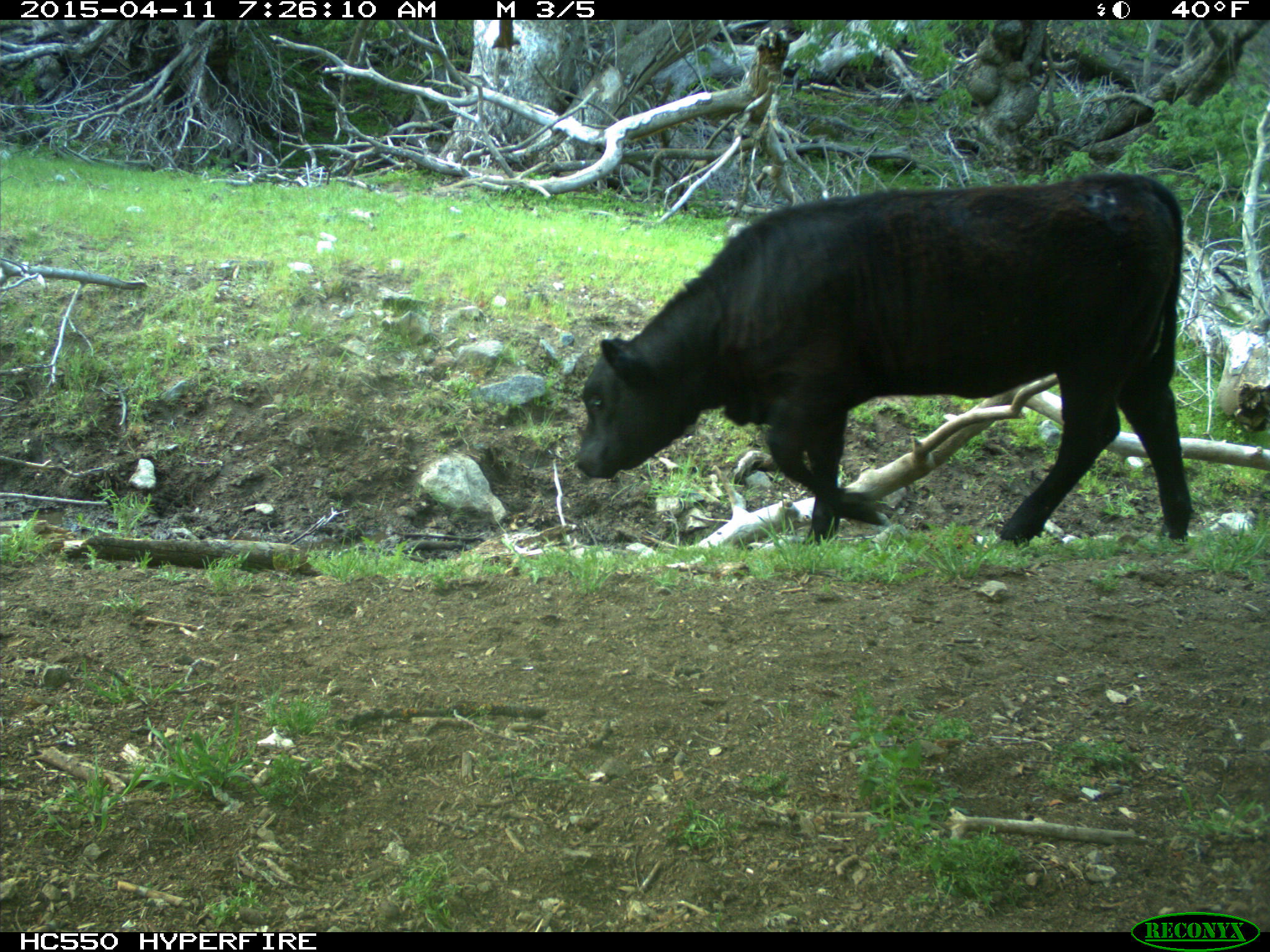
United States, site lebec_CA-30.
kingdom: Animalia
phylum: Chordata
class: Mammalia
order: Artiodactyla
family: Bovidae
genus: Bos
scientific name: Bos taurus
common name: domestic cow